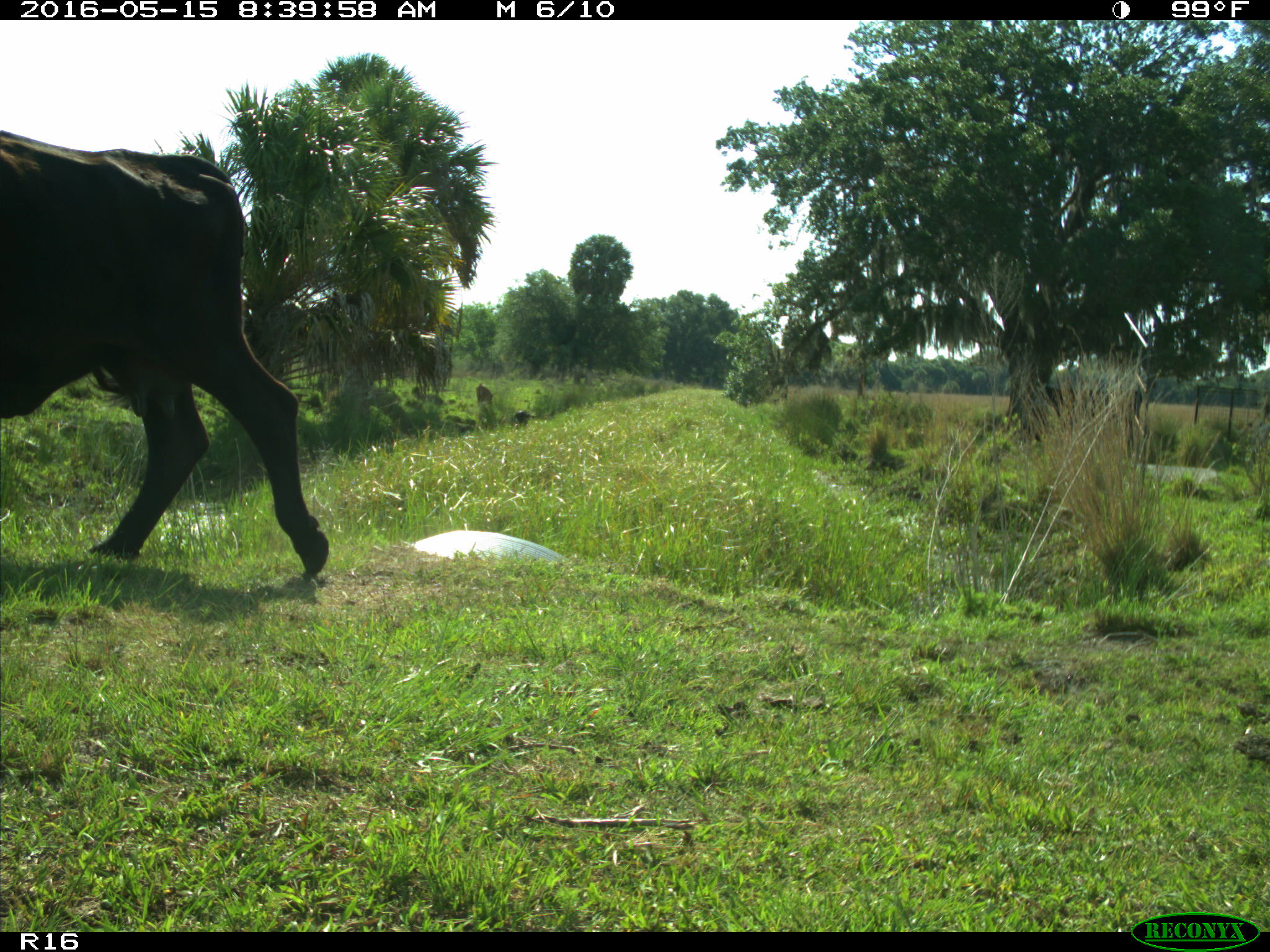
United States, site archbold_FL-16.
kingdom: Animalia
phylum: Chordata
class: Mammalia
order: Artiodactyla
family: Bovidae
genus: Bos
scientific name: Bos taurus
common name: domestic cow